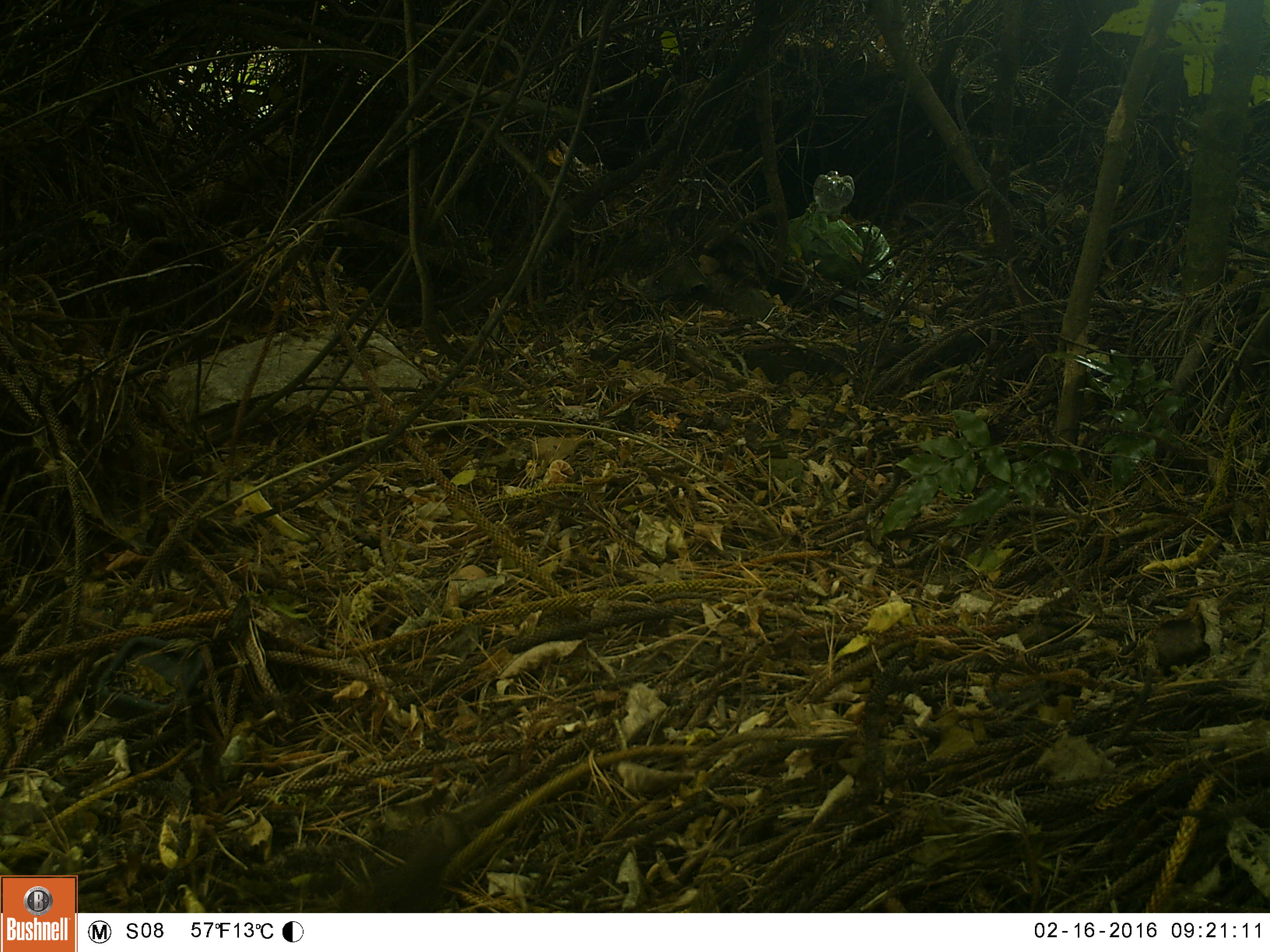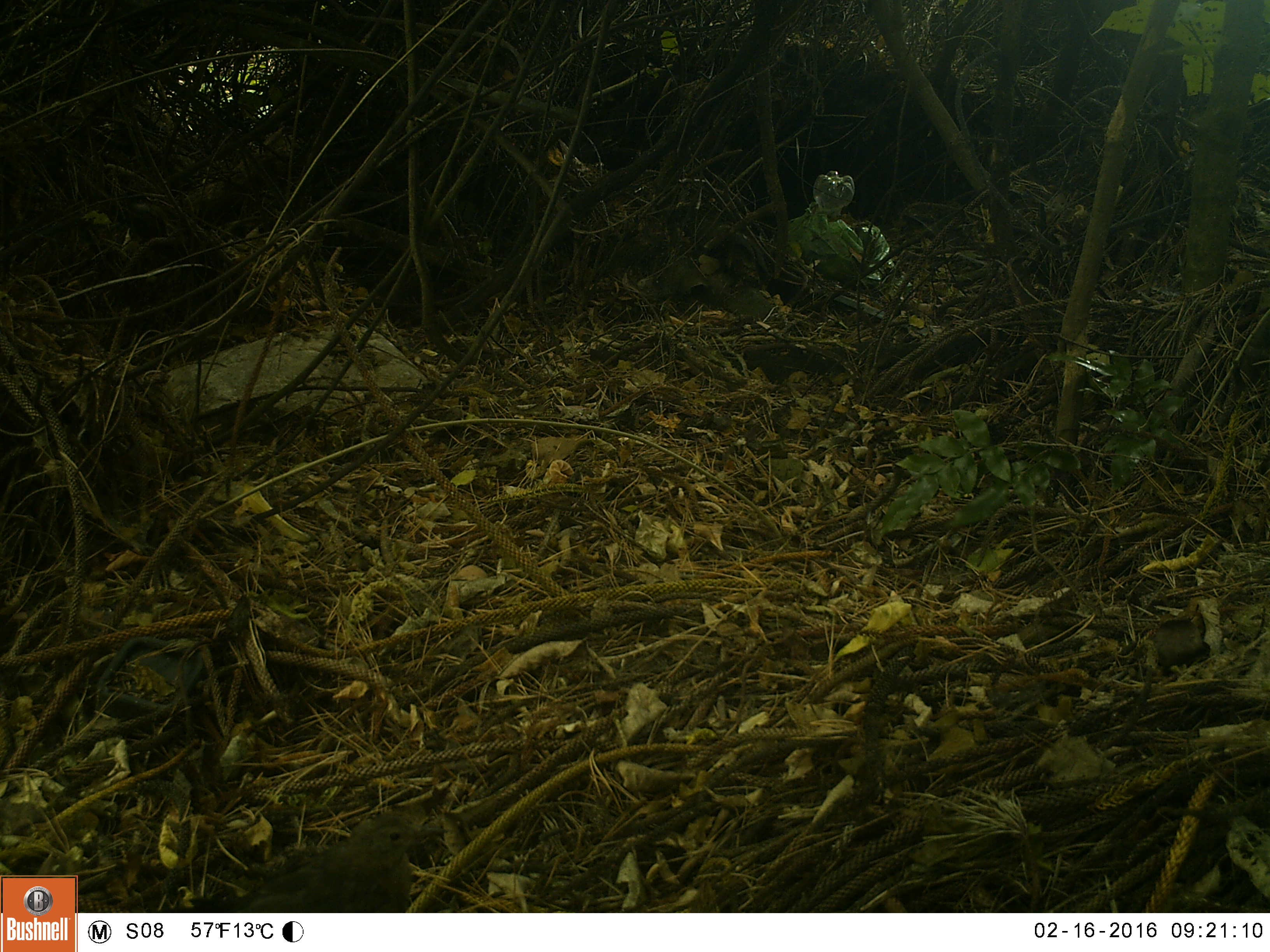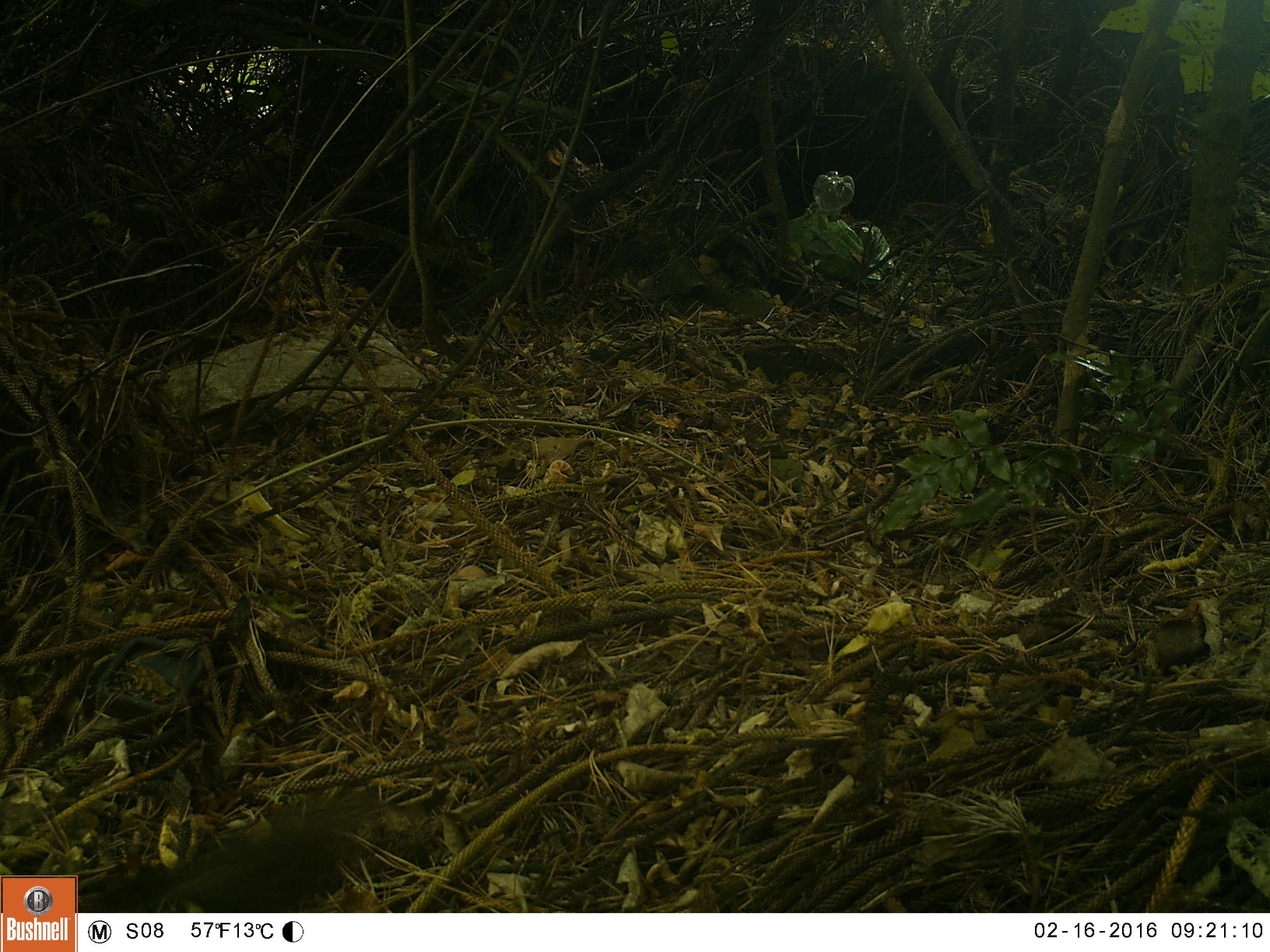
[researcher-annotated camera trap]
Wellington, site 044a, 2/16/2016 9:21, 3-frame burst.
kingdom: Animalia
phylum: Chordata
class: Aves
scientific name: Aves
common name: bird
Bird (Aves).